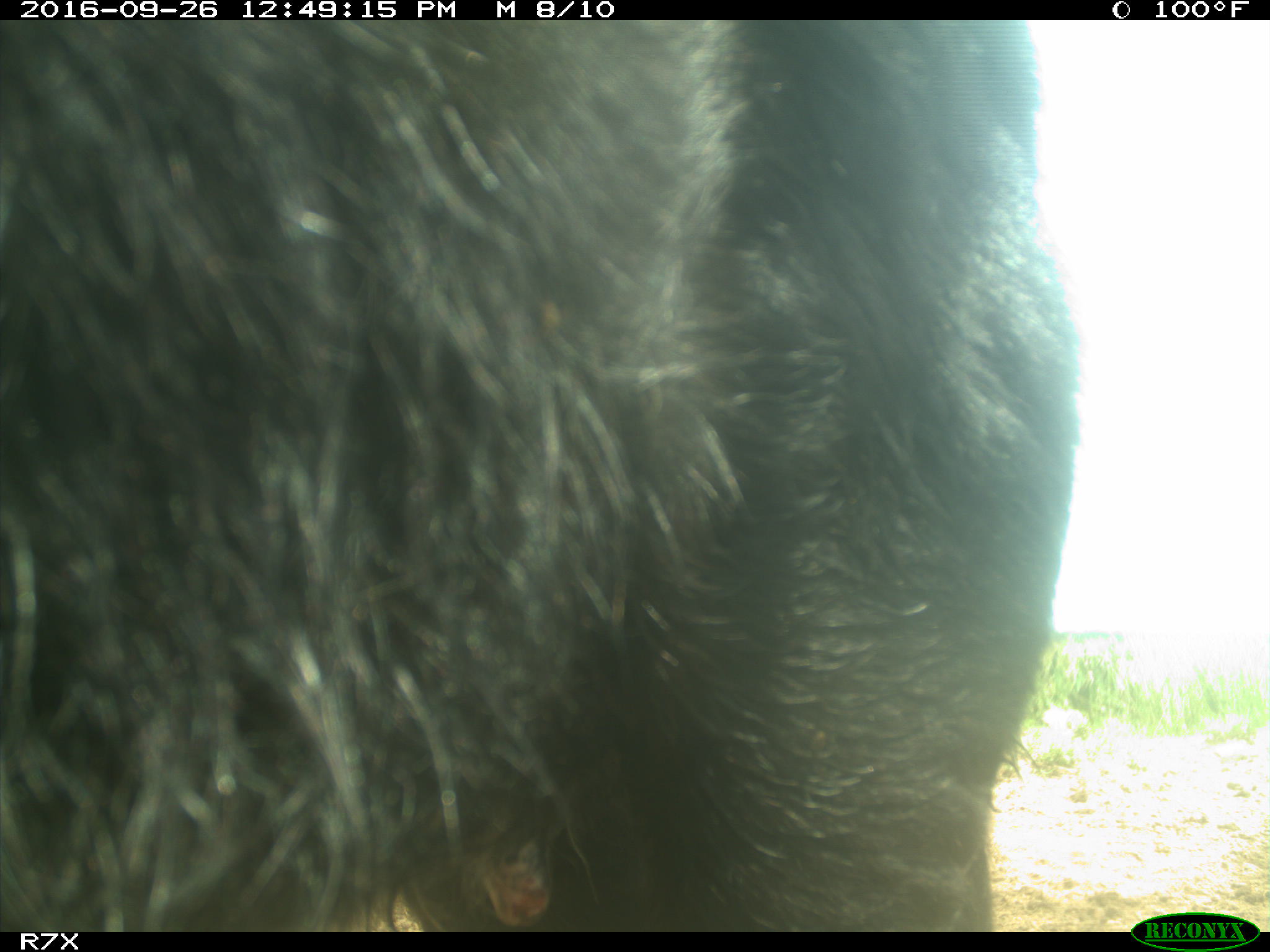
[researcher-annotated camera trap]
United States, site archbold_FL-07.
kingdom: Animalia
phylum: Chordata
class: Mammalia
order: Artiodactyla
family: Bovidae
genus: Bos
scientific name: Bos taurus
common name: domestic cow